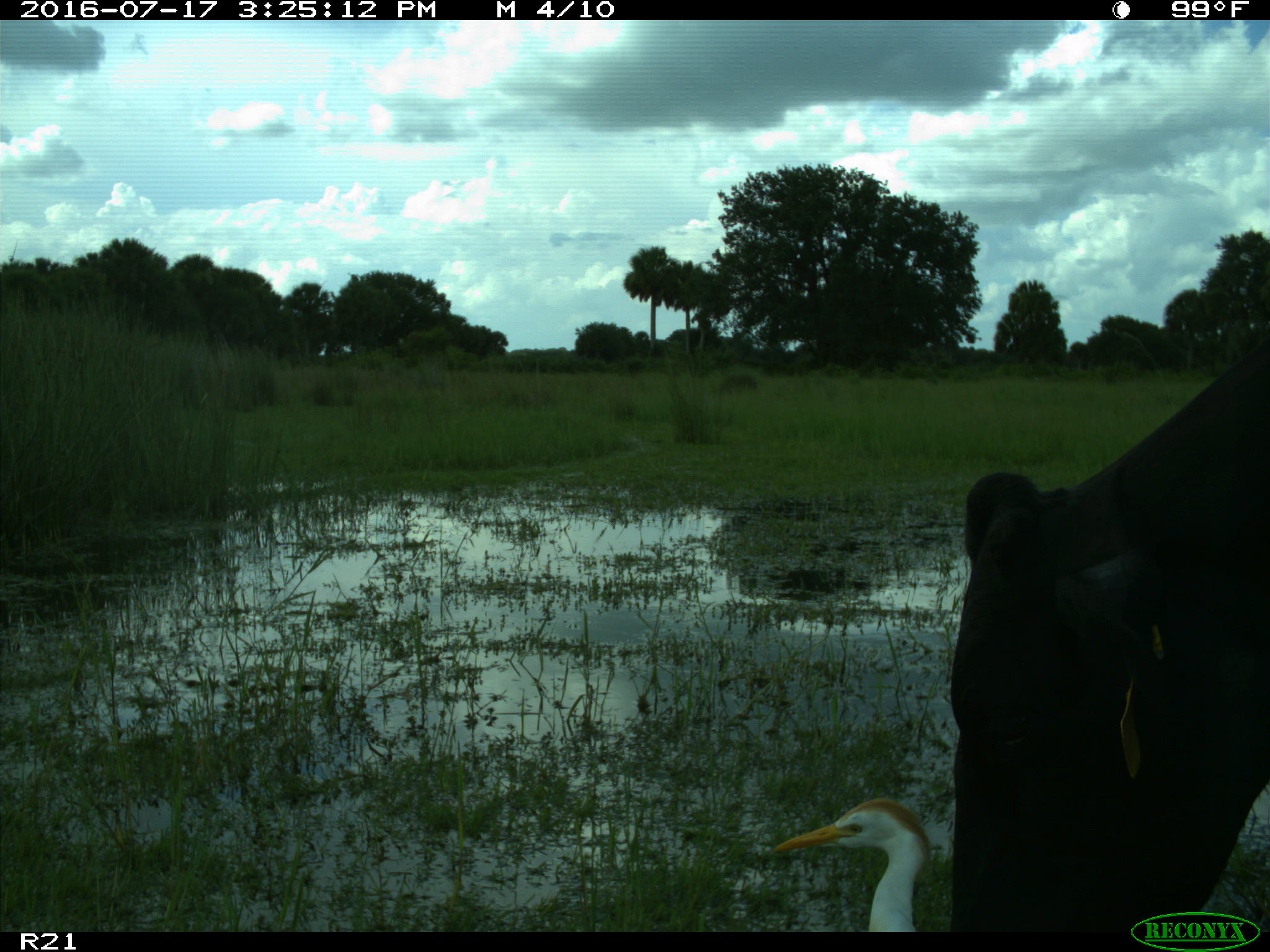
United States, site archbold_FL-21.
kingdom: Animalia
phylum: Chordata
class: Mammalia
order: Artiodactyla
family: Bovidae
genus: Bos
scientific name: Bos taurus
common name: domestic cow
Bos taurus (domestic cow).